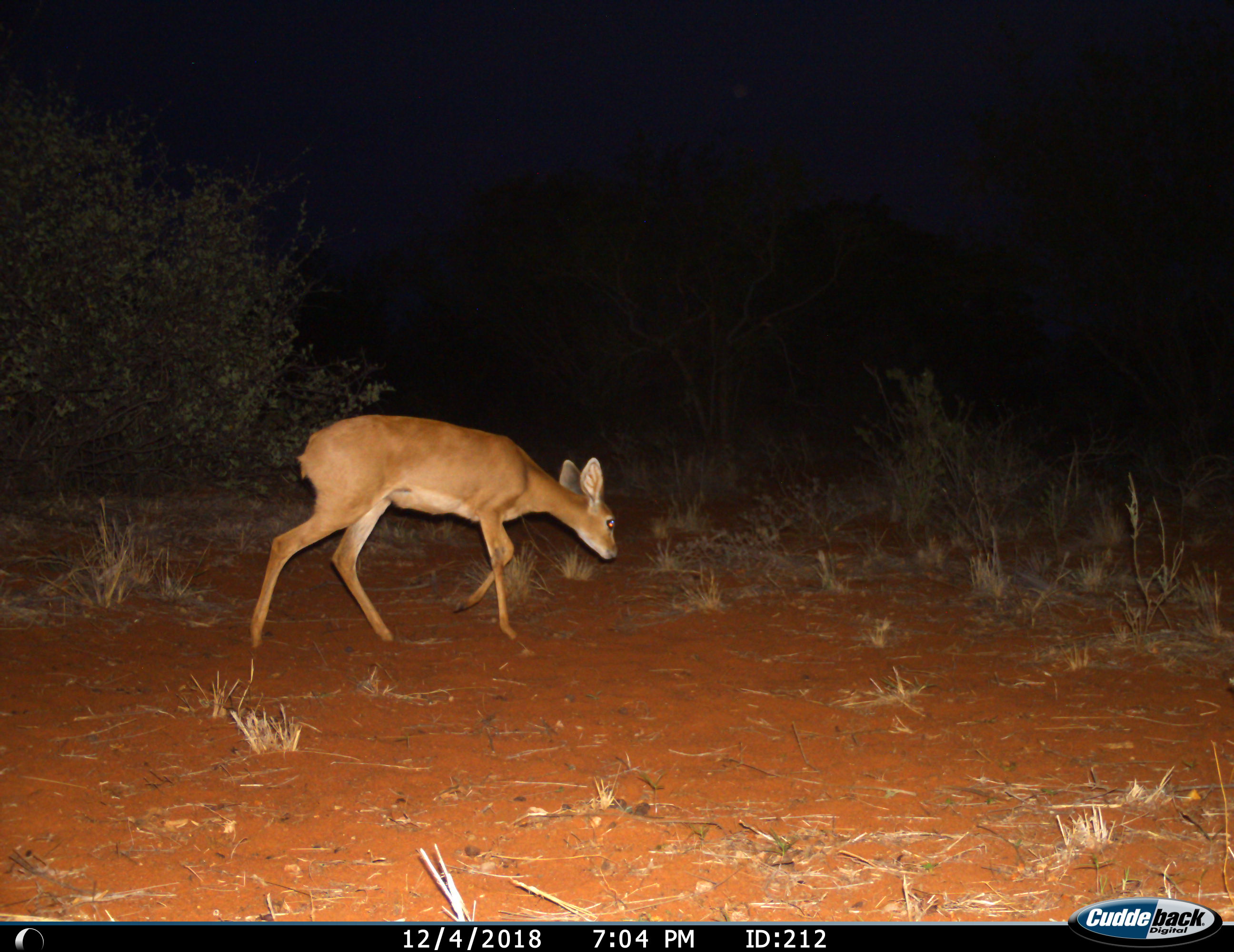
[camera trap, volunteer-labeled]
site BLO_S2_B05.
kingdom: Animalia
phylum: Chordata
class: Mammalia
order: Artiodactyla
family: Bovidae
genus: Madoqua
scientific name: Madoqua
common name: dik-dik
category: dikdik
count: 1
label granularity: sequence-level